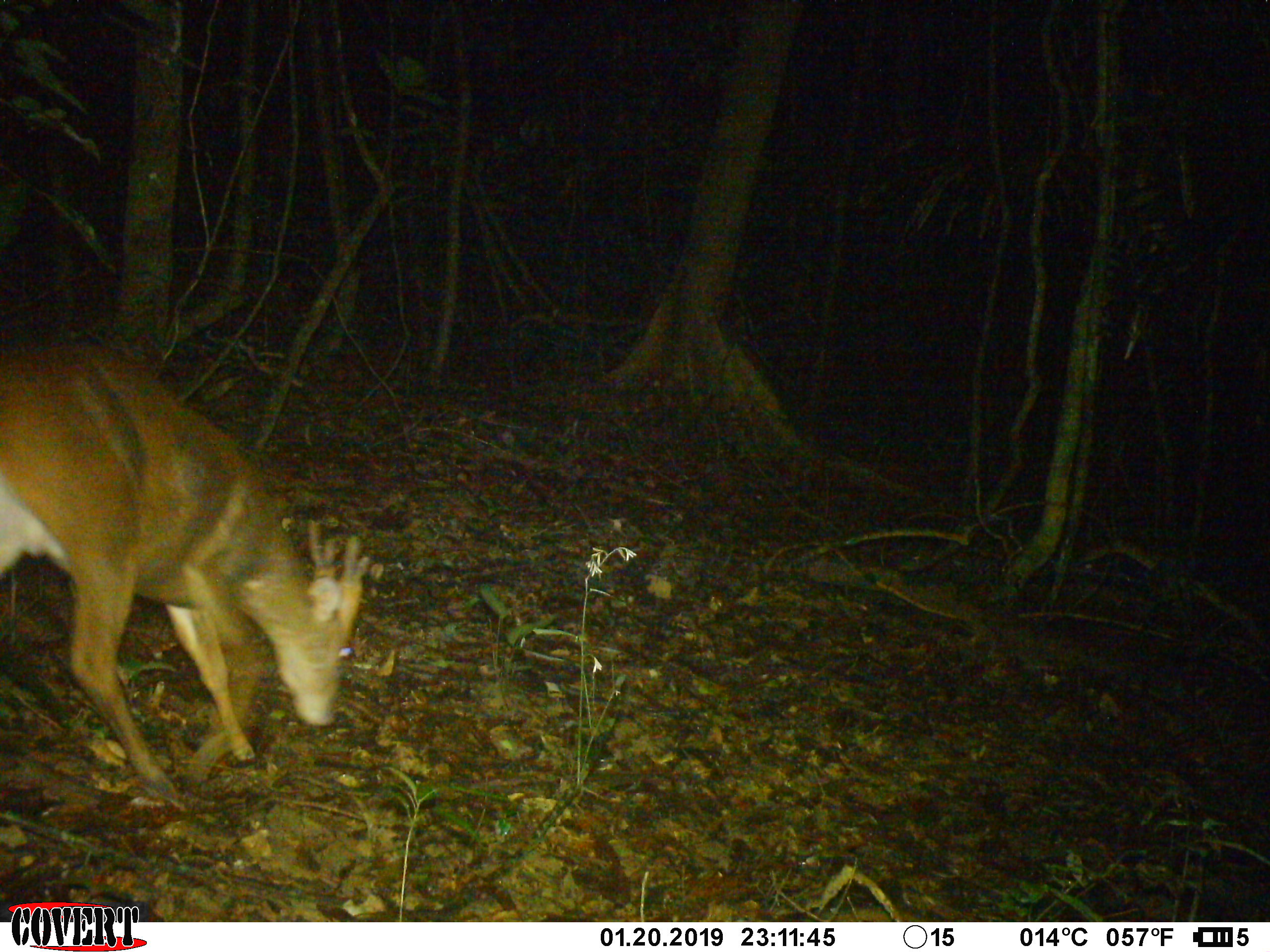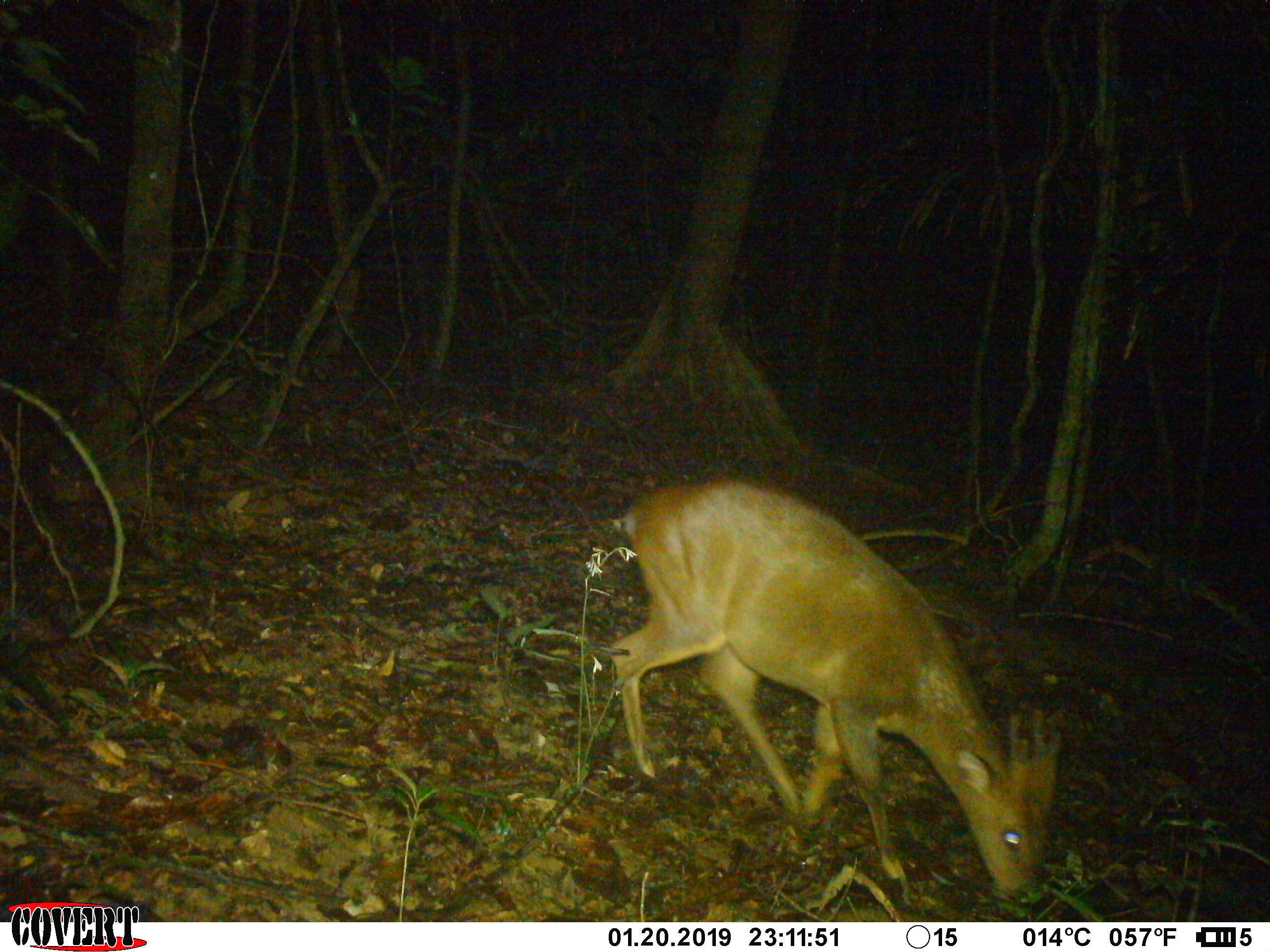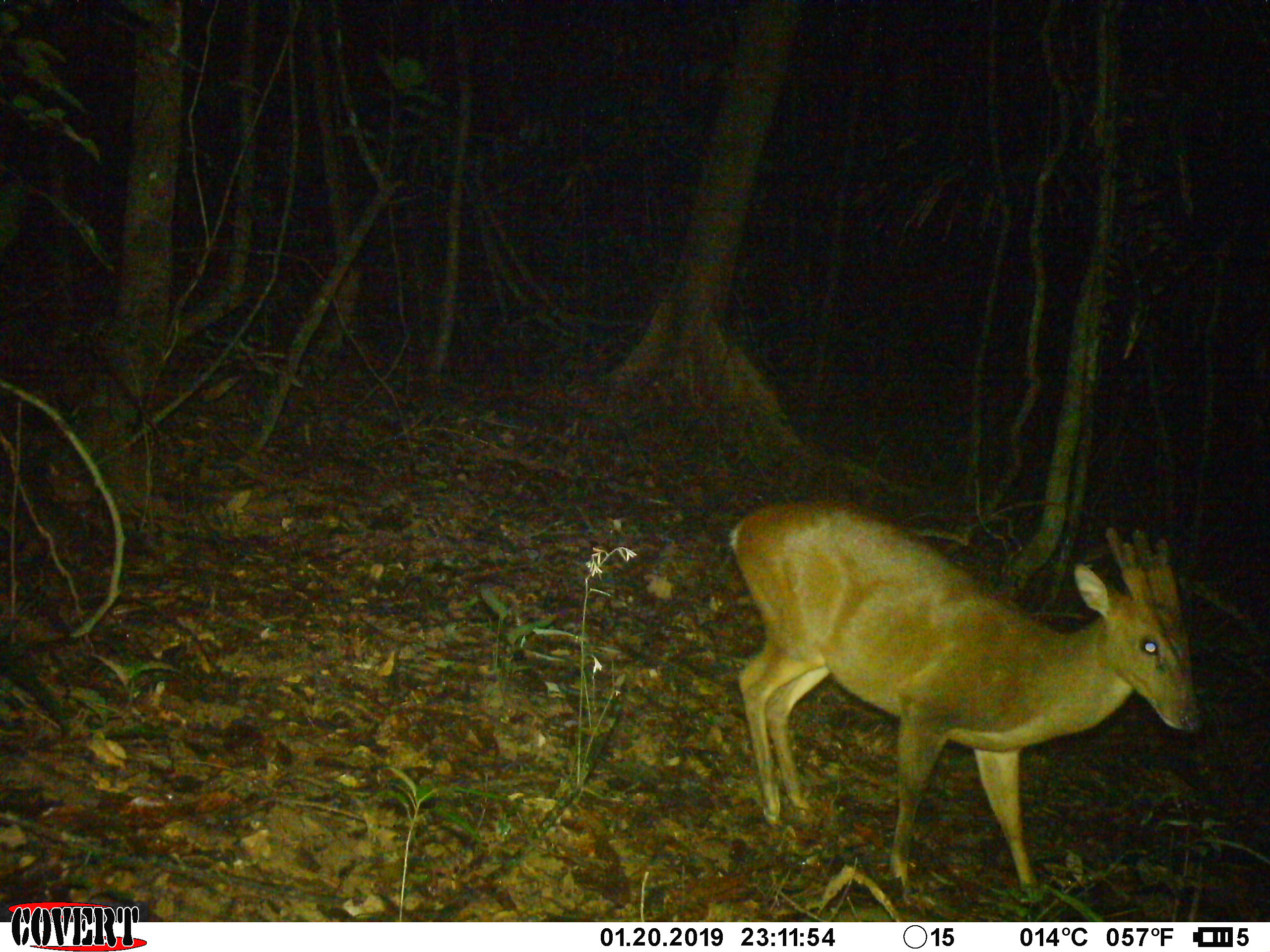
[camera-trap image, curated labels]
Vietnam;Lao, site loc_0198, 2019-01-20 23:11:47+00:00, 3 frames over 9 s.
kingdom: Animalia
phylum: Chordata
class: Mammalia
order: Artiodactyla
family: Cervidae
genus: Muntiacus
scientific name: Muntiacus vuquangensis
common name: large-antlered muntjac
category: large antlered muntjac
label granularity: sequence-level